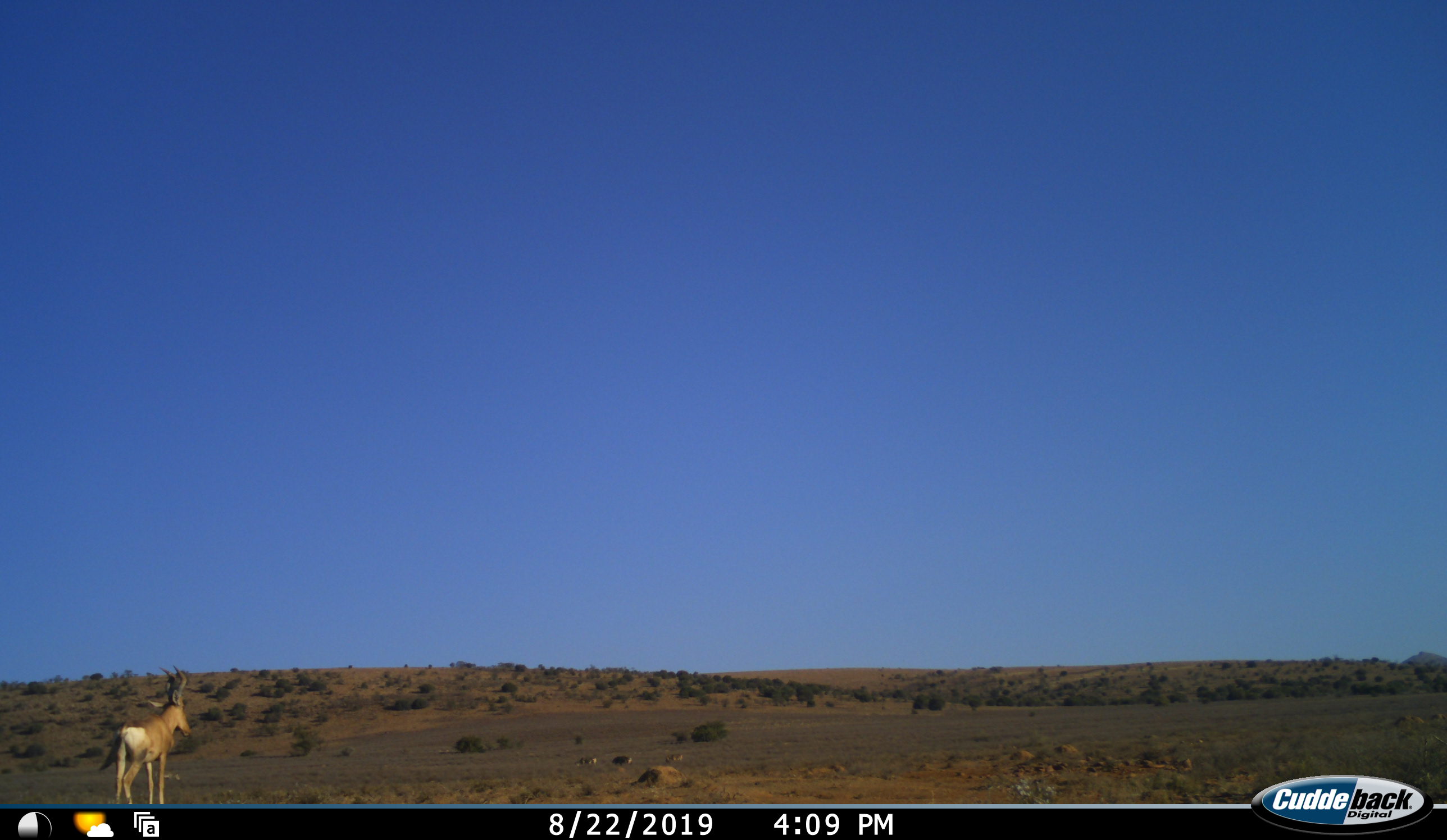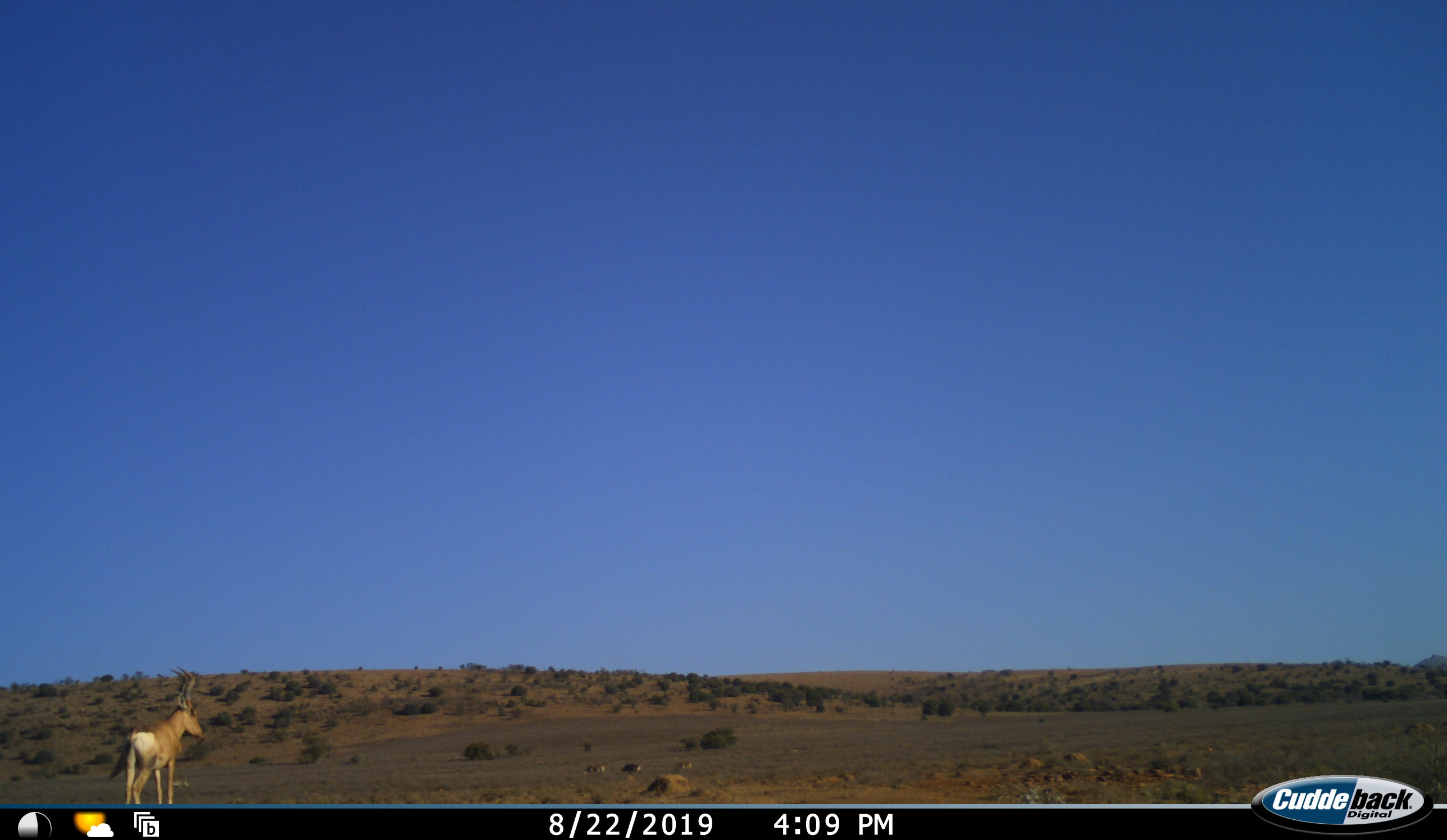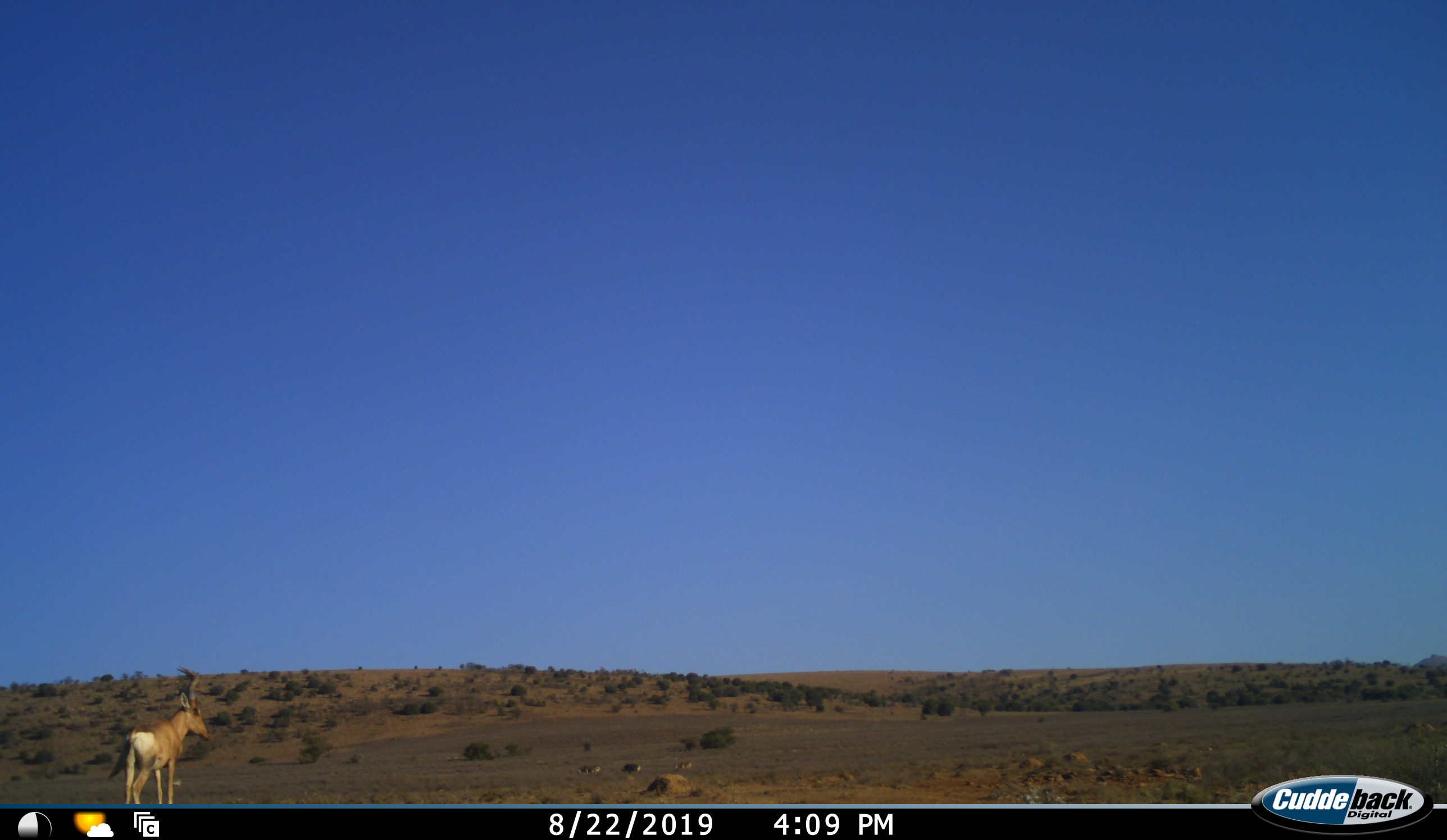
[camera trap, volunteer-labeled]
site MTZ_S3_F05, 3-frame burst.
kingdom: Animalia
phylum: Chordata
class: Mammalia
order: Artiodactyla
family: Bovidae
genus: Alcelaphus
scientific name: Alcelaphus buselaphus caama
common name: red hartebeest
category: hartebeestred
Hartebeestred (red hartebeest) (Alcelaphus buselaphus caama), count 1. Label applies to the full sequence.